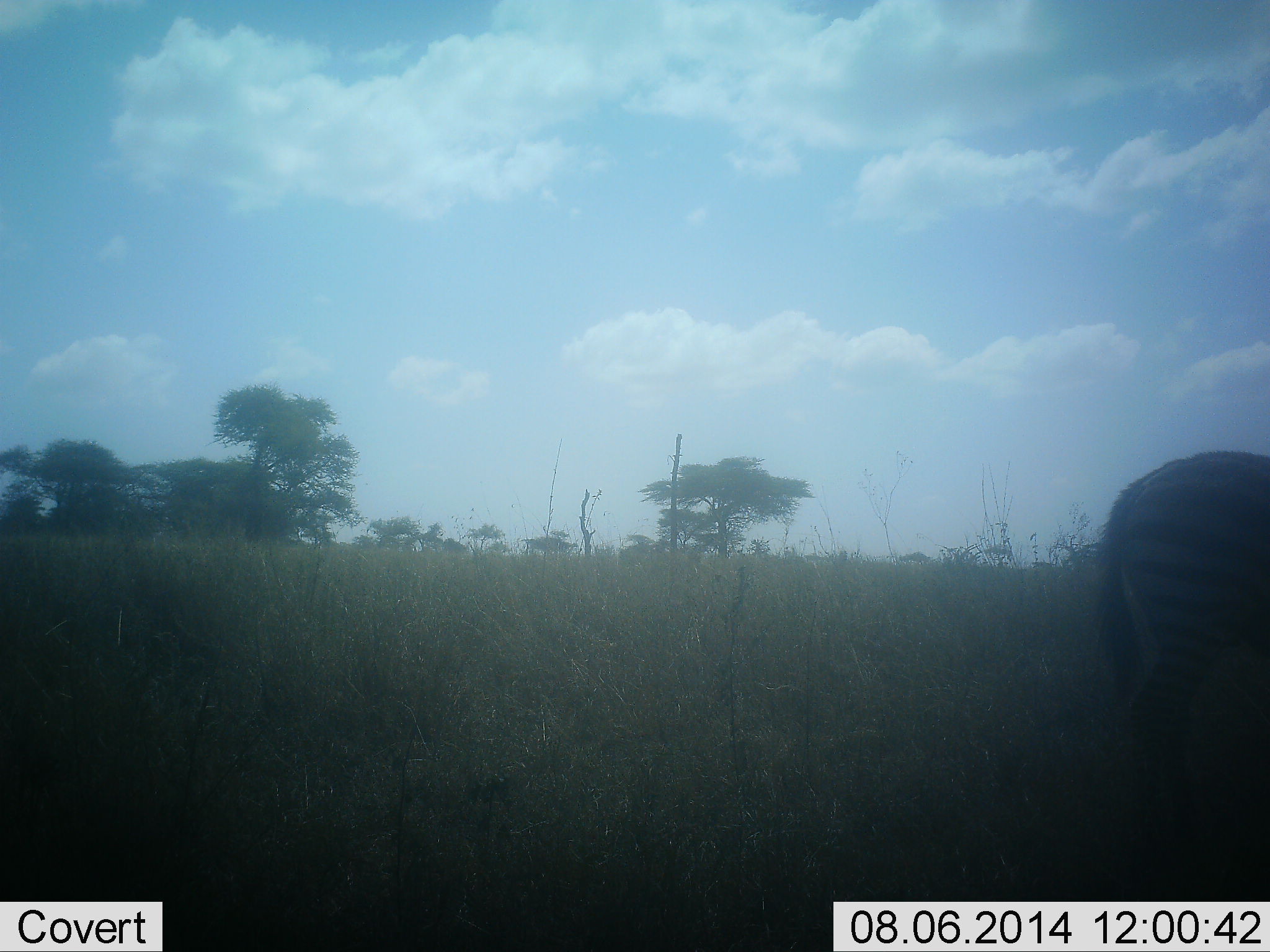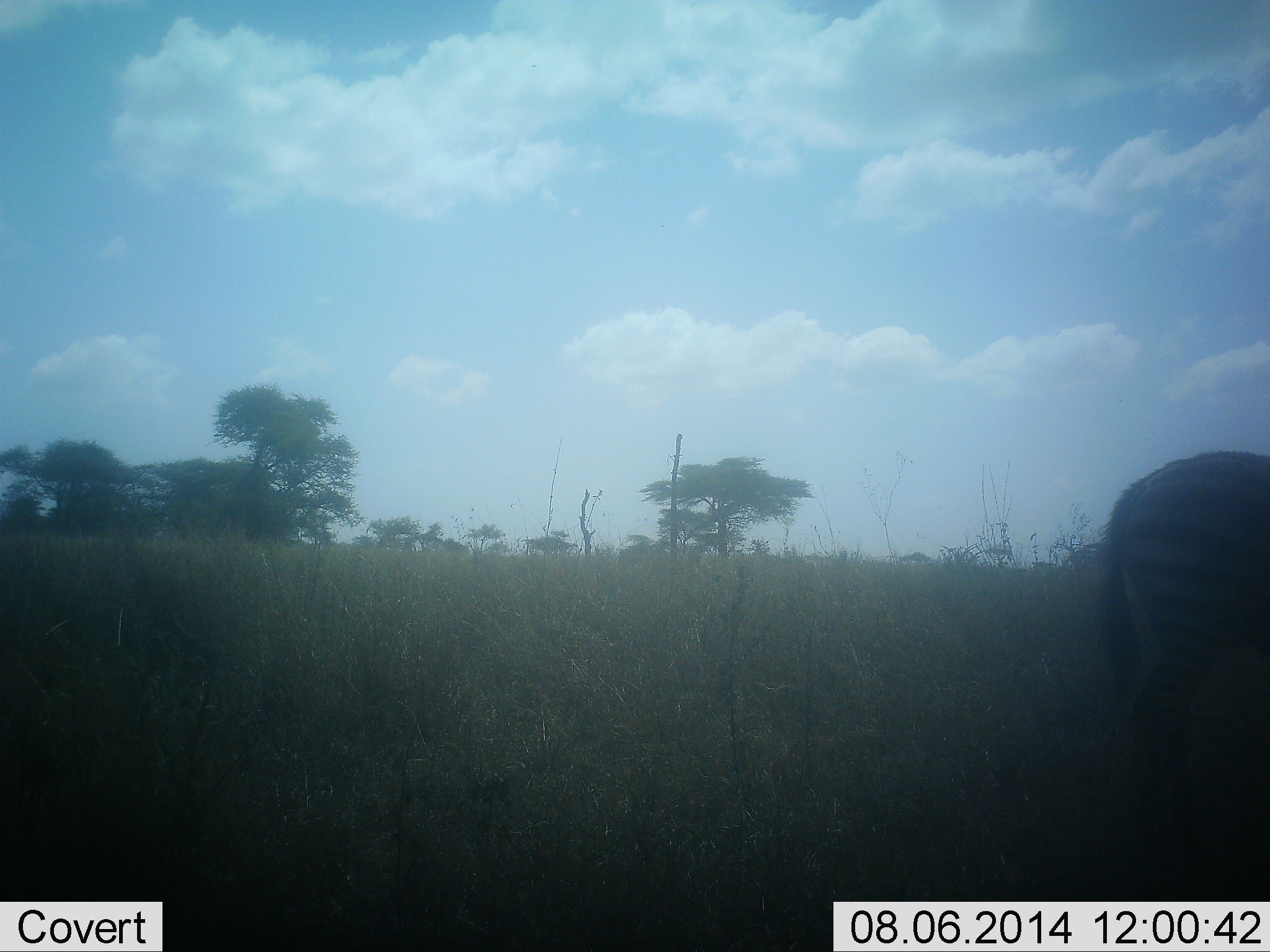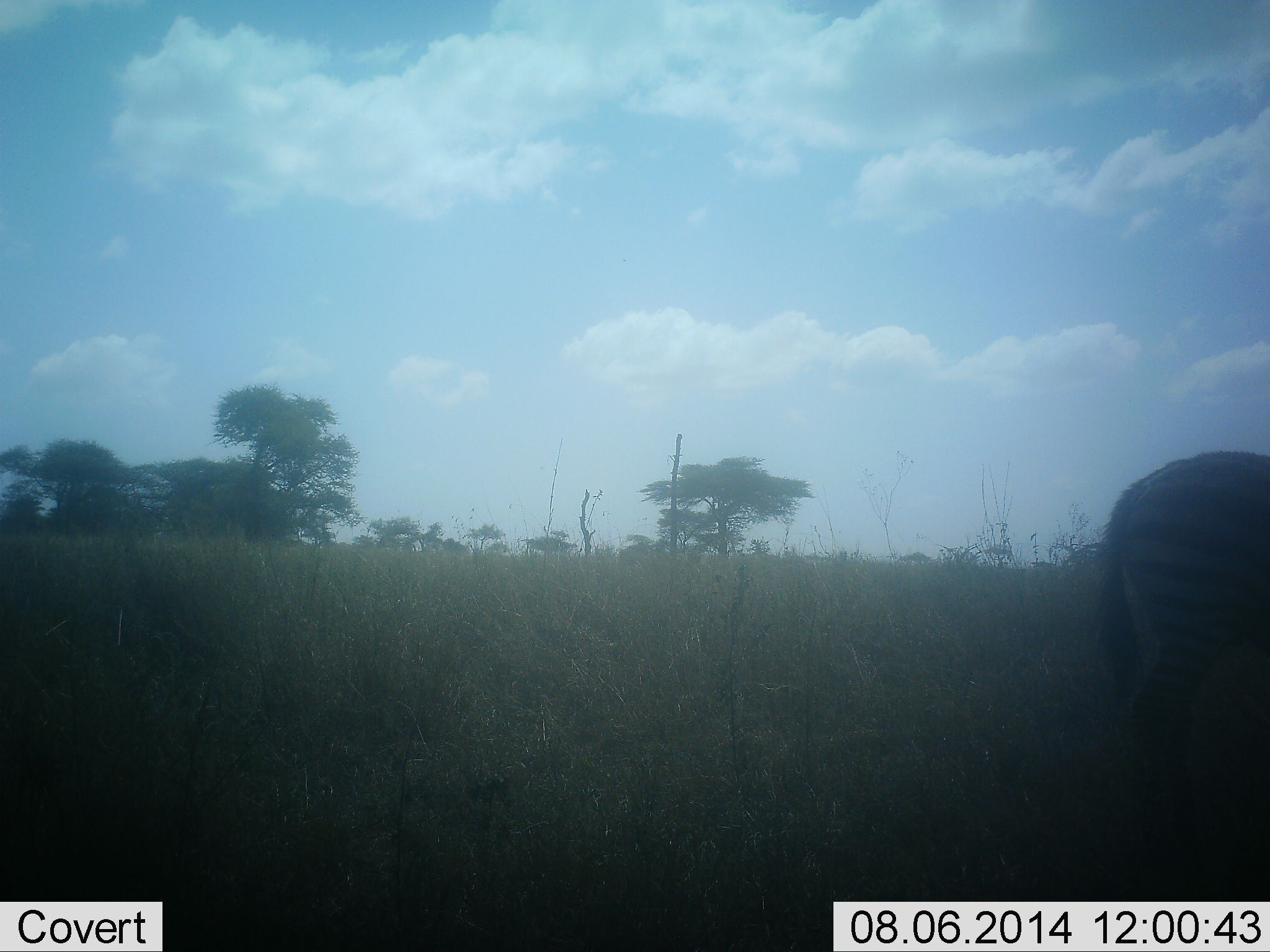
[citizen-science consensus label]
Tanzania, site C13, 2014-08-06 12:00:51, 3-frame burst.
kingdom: Animalia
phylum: Chordata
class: Mammalia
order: Perissodactyla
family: Equidae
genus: Equus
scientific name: Equus quagga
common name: plains zebra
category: zebra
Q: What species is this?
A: Zebra (plains zebra) (Equus quagga).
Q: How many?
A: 1.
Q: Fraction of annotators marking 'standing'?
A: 70%.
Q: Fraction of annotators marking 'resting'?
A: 0%.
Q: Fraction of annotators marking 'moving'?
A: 20%.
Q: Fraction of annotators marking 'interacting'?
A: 0%.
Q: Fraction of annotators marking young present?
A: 10%.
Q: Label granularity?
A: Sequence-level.